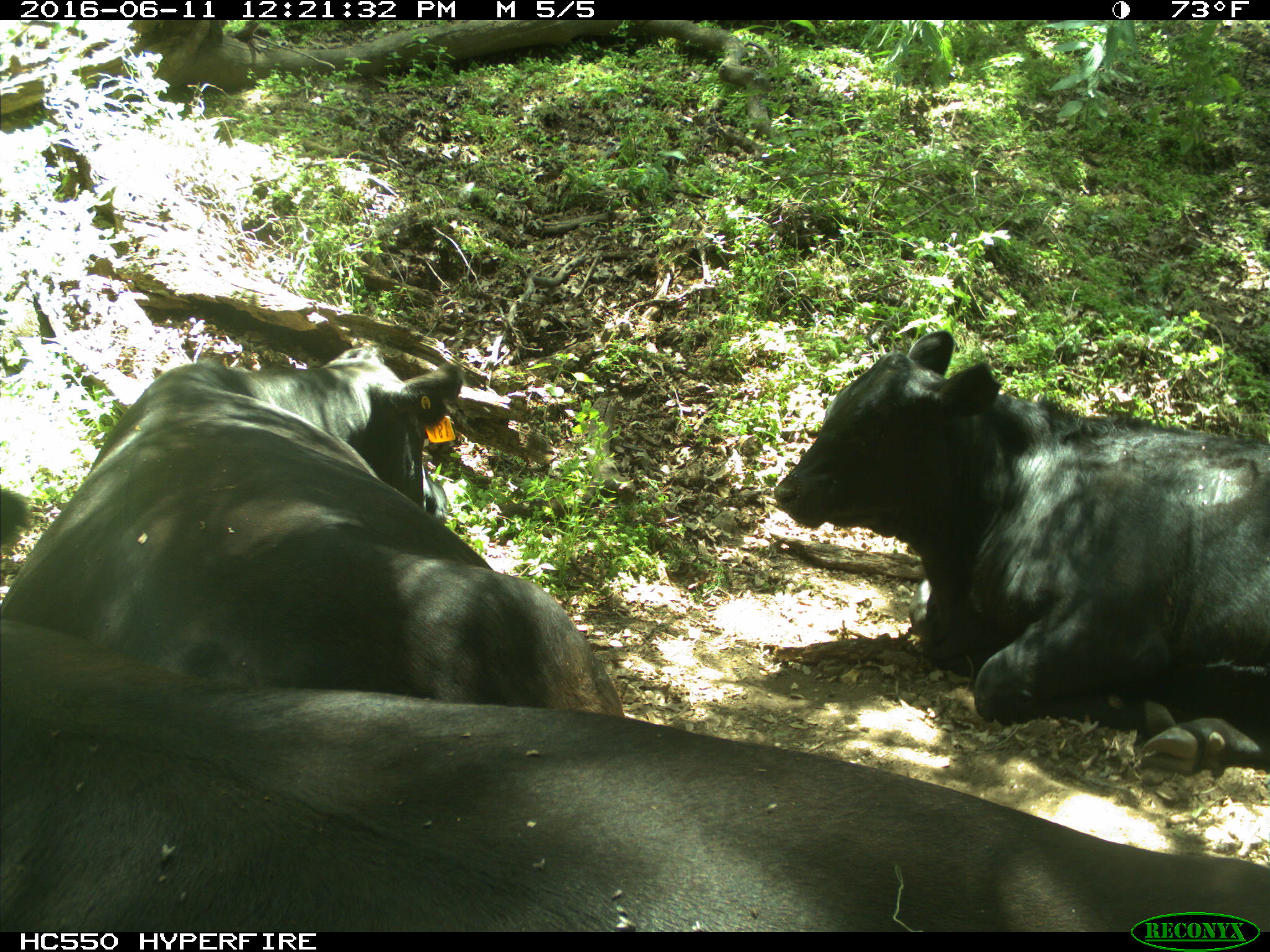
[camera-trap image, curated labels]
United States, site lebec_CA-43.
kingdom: Animalia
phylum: Chordata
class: Mammalia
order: Artiodactyla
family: Bovidae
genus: Bos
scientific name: Bos taurus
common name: domestic cow